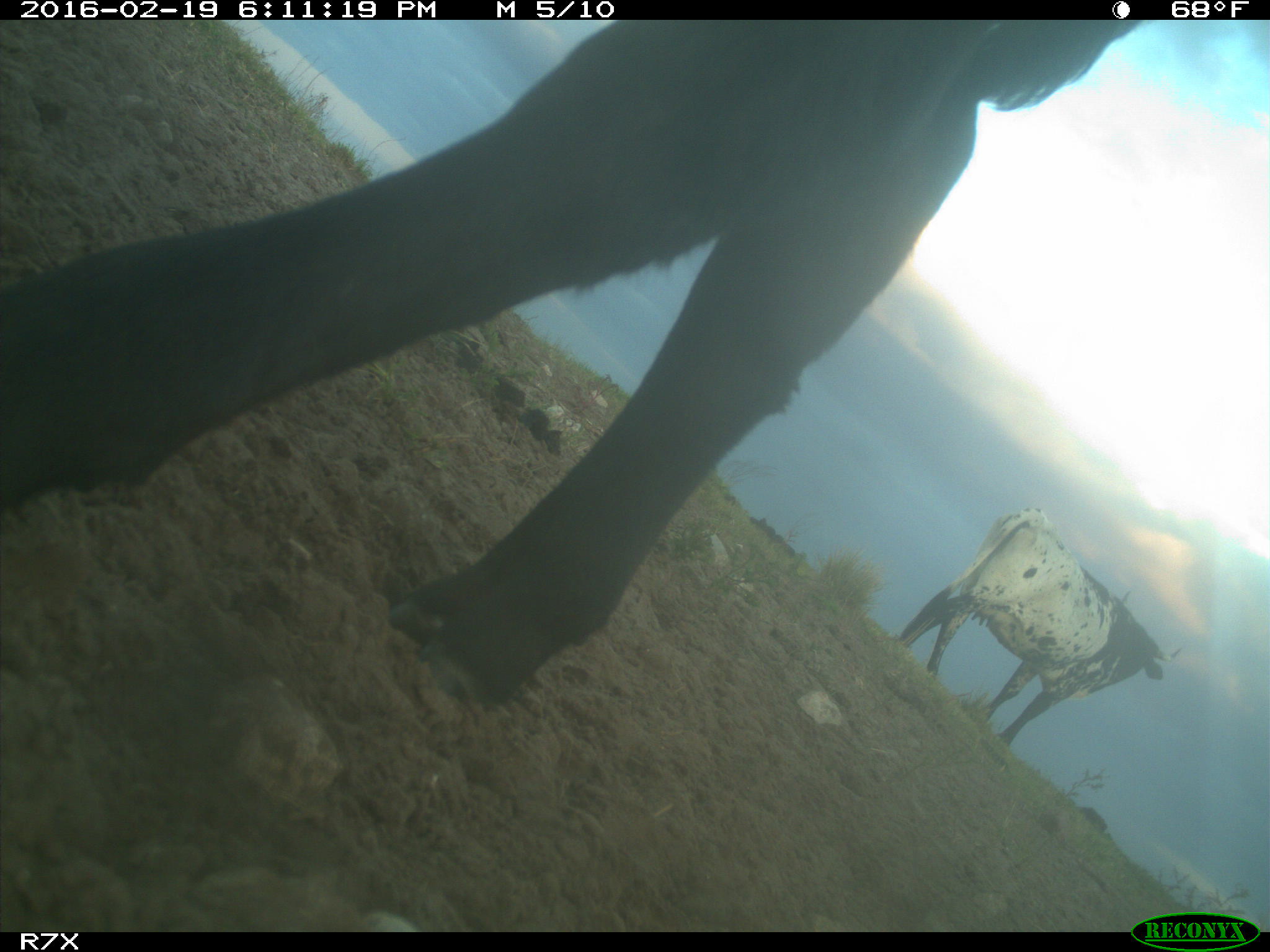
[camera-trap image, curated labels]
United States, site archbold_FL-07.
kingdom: Animalia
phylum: Chordata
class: Mammalia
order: Artiodactyla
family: Bovidae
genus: Bos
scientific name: Bos taurus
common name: domestic cow